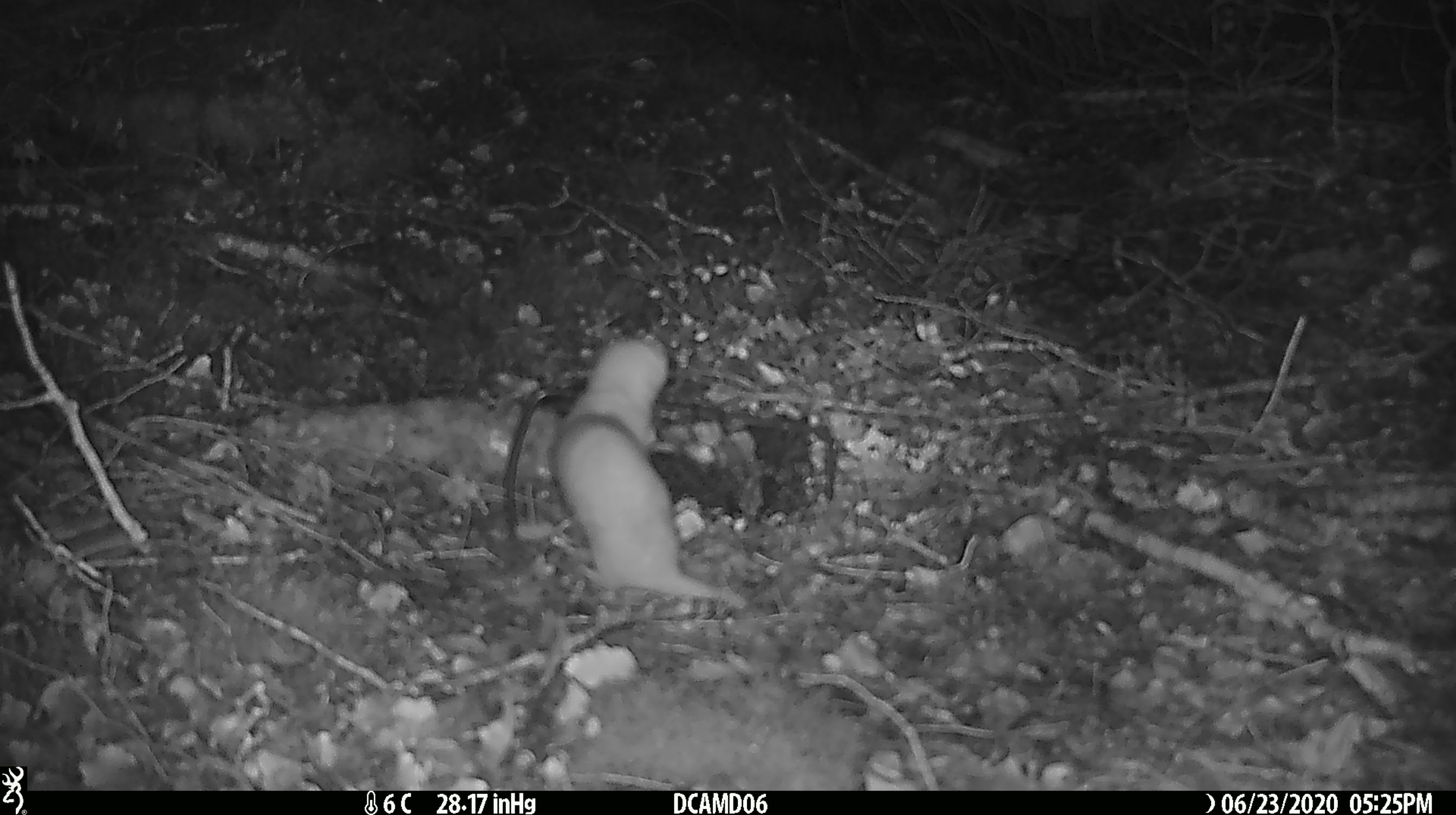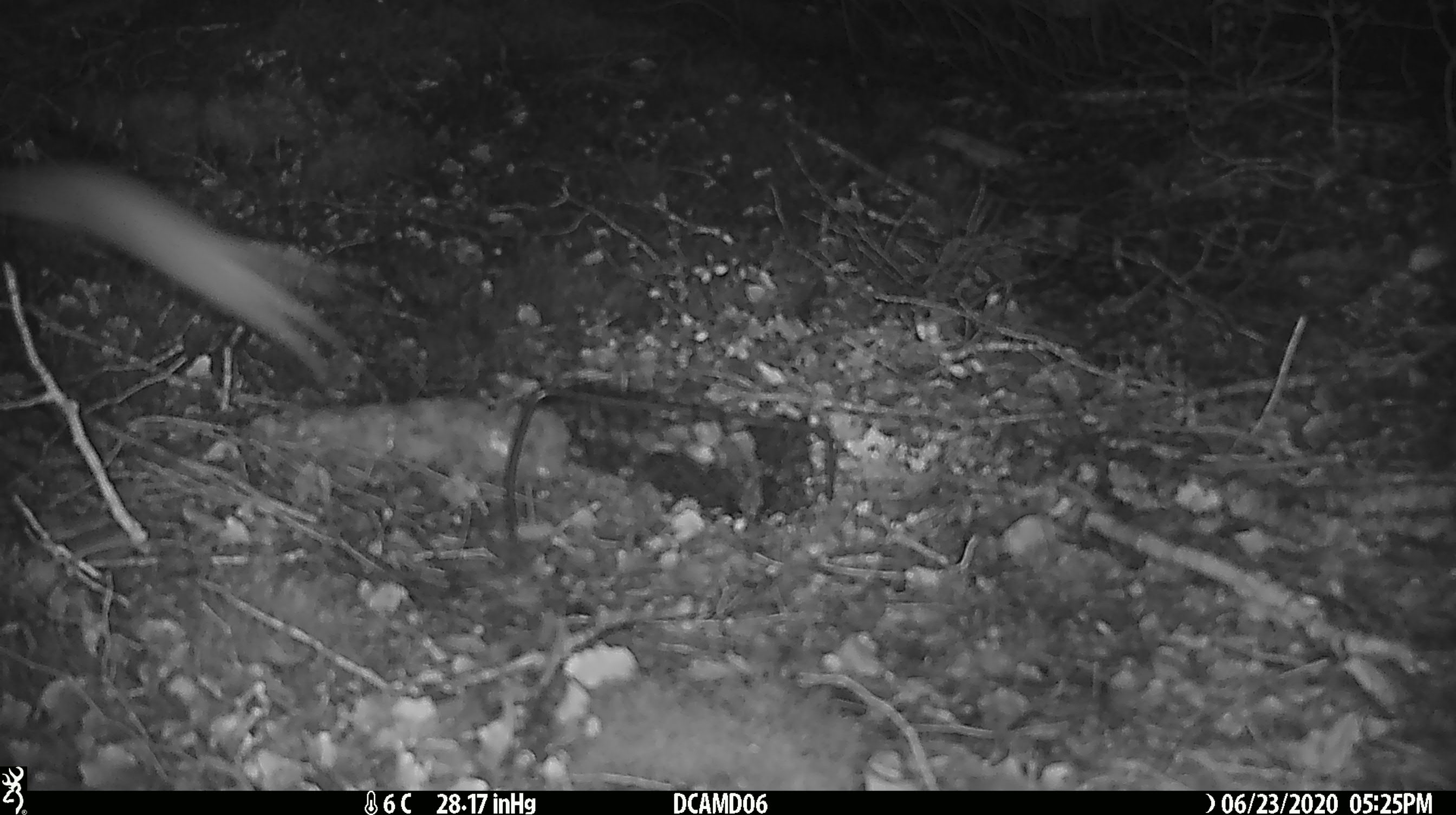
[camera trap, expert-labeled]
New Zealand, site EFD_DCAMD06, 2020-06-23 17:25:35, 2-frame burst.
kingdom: Animalia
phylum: Chordata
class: Mammalia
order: Carnivora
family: Mustelidae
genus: Mustela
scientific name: Mustela nivalis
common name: least weasel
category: weasel